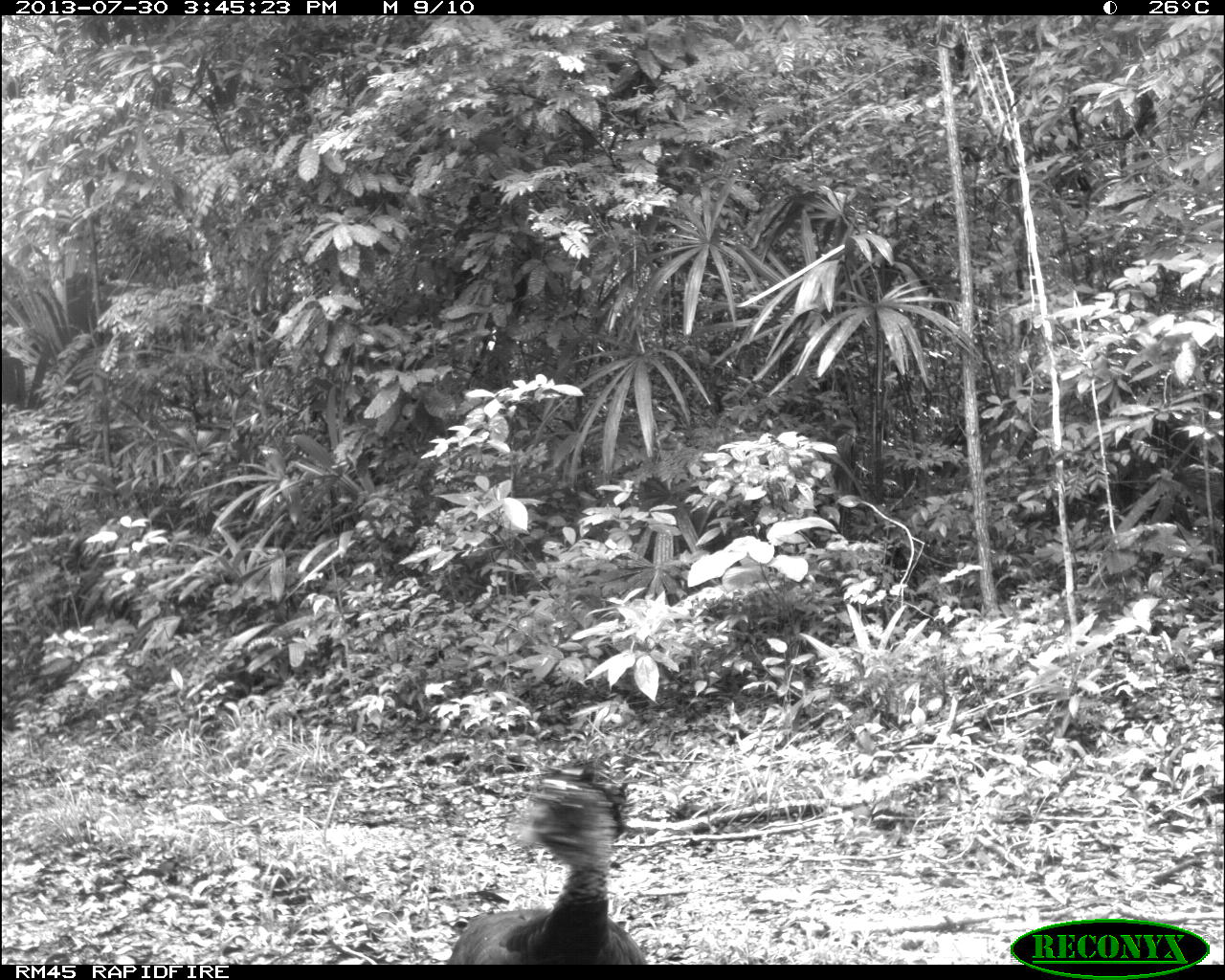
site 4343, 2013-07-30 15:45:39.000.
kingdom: Animalia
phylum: Chordata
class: Aves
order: Galliformes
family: Cracidae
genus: Crax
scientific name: Crax rubra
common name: great curassow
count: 1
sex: female